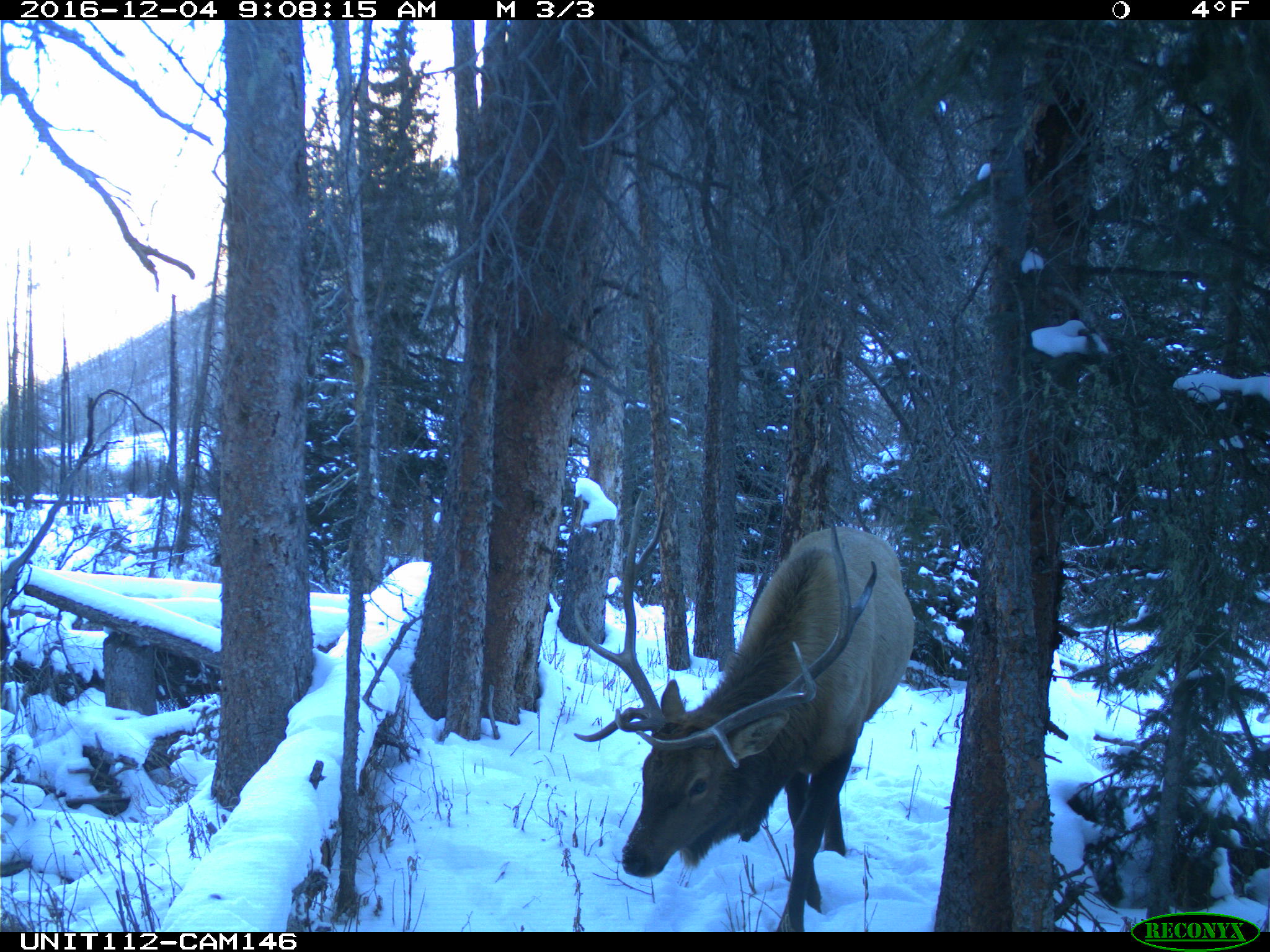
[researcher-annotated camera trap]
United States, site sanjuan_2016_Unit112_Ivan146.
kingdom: Animalia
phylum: Chordata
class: Mammalia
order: Artiodactyla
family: Cervidae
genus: Cervus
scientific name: Cervus elaphus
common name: red deer